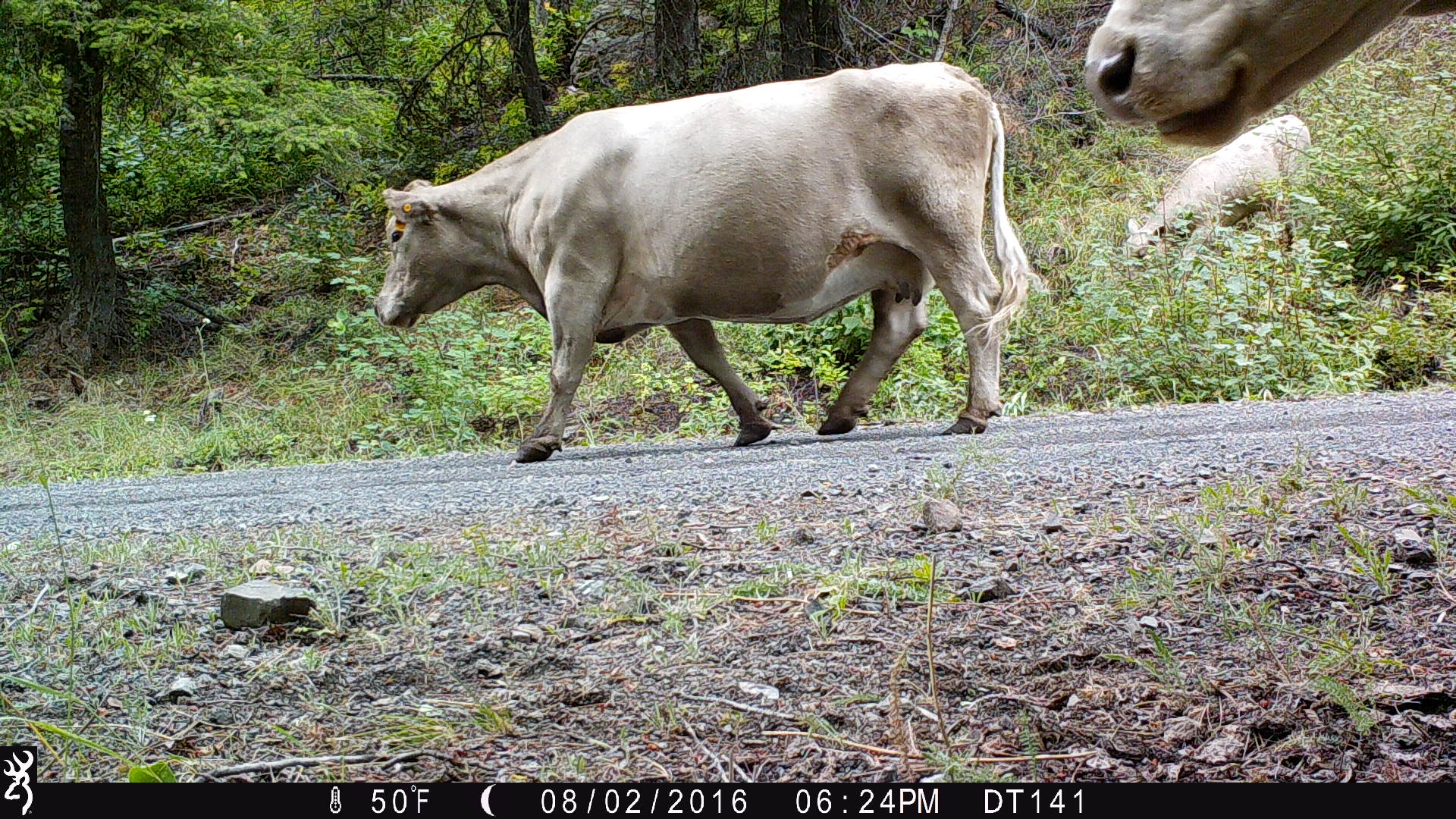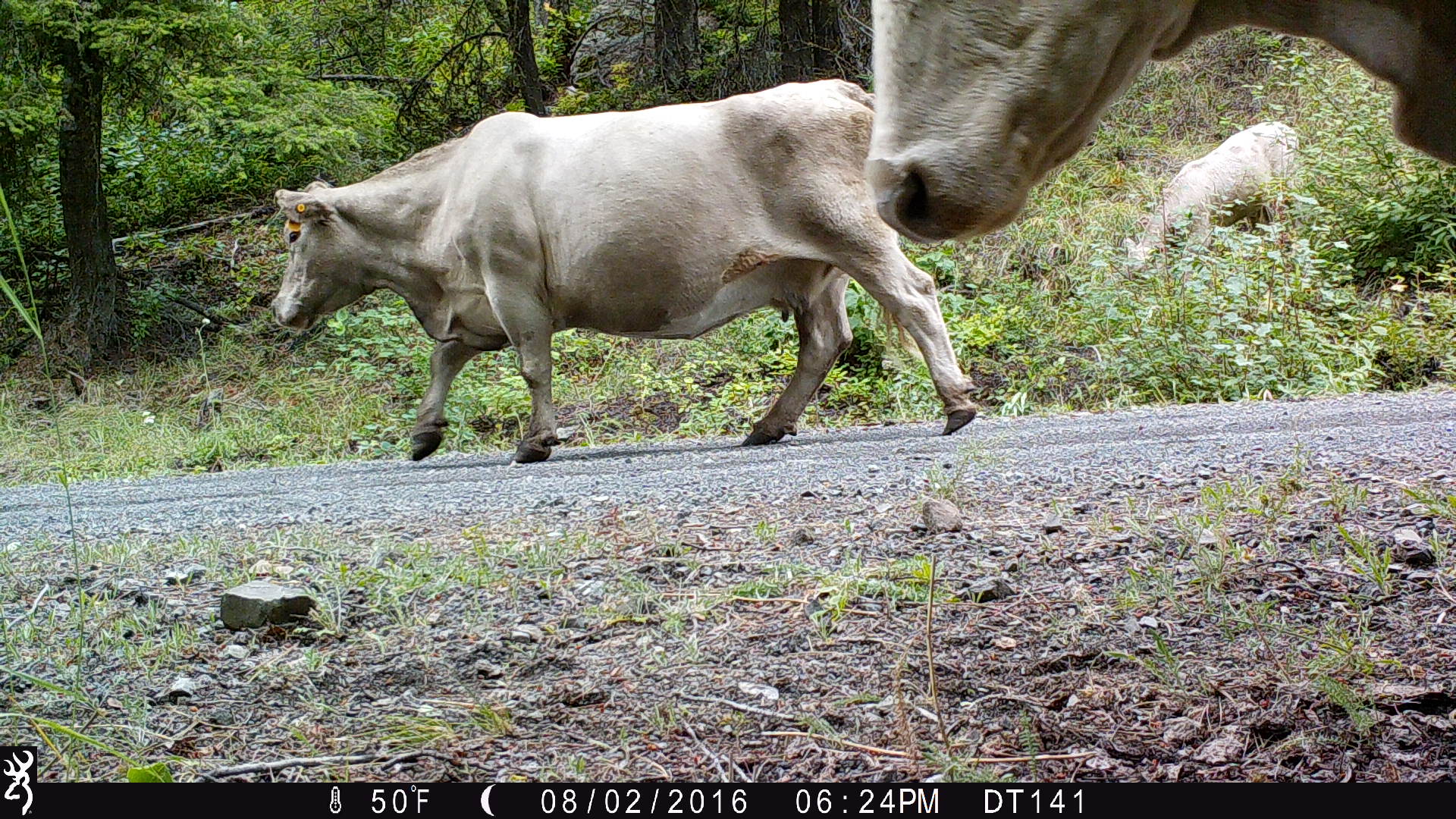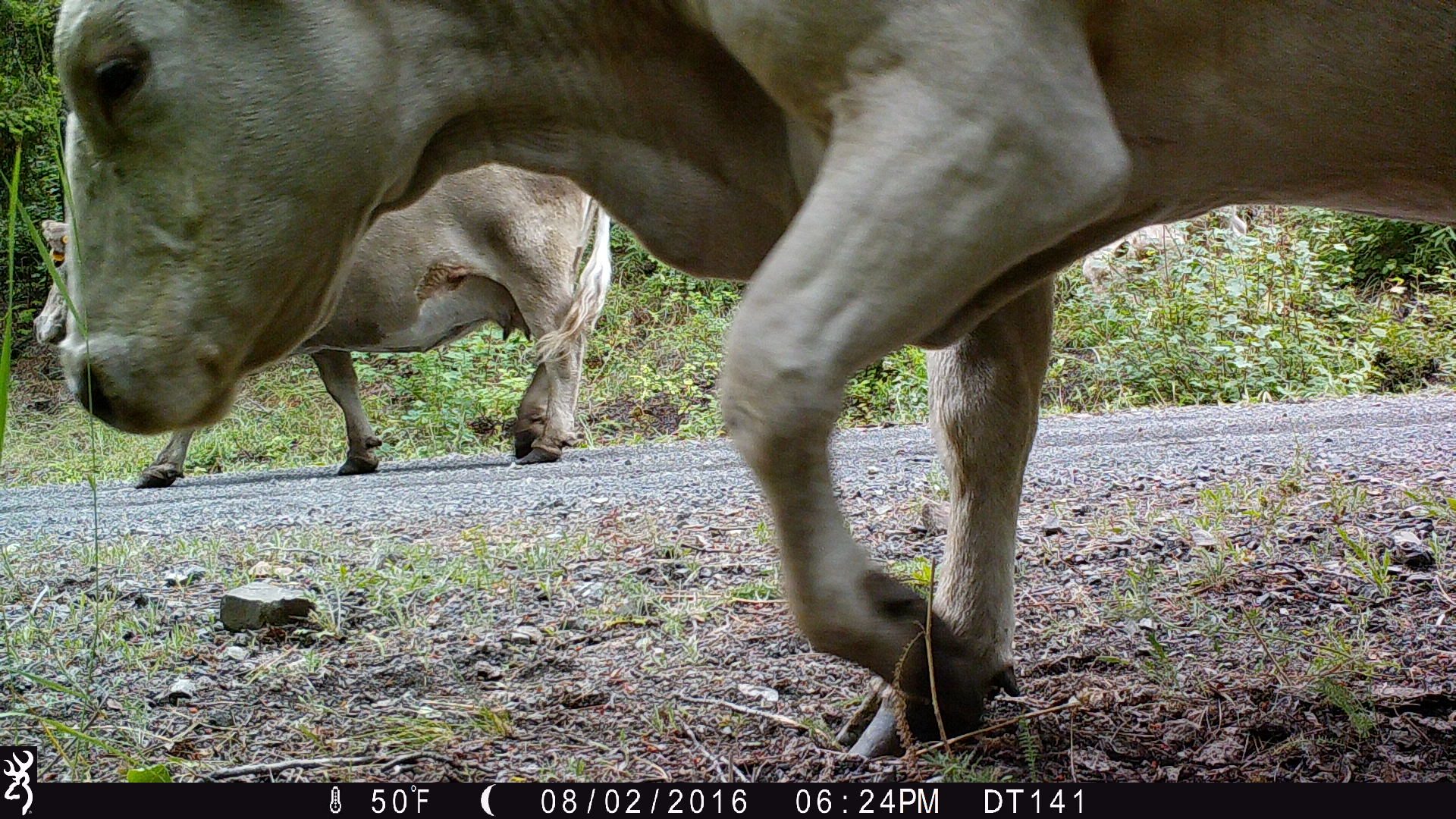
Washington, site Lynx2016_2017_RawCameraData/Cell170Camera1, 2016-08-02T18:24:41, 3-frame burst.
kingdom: Animalia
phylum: Chordata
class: Mammalia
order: Artiodactyla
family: Bovidae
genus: Bos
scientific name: Bos taurus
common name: domestic cattle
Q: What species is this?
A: Domestic cattle (Bos taurus).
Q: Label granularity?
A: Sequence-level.